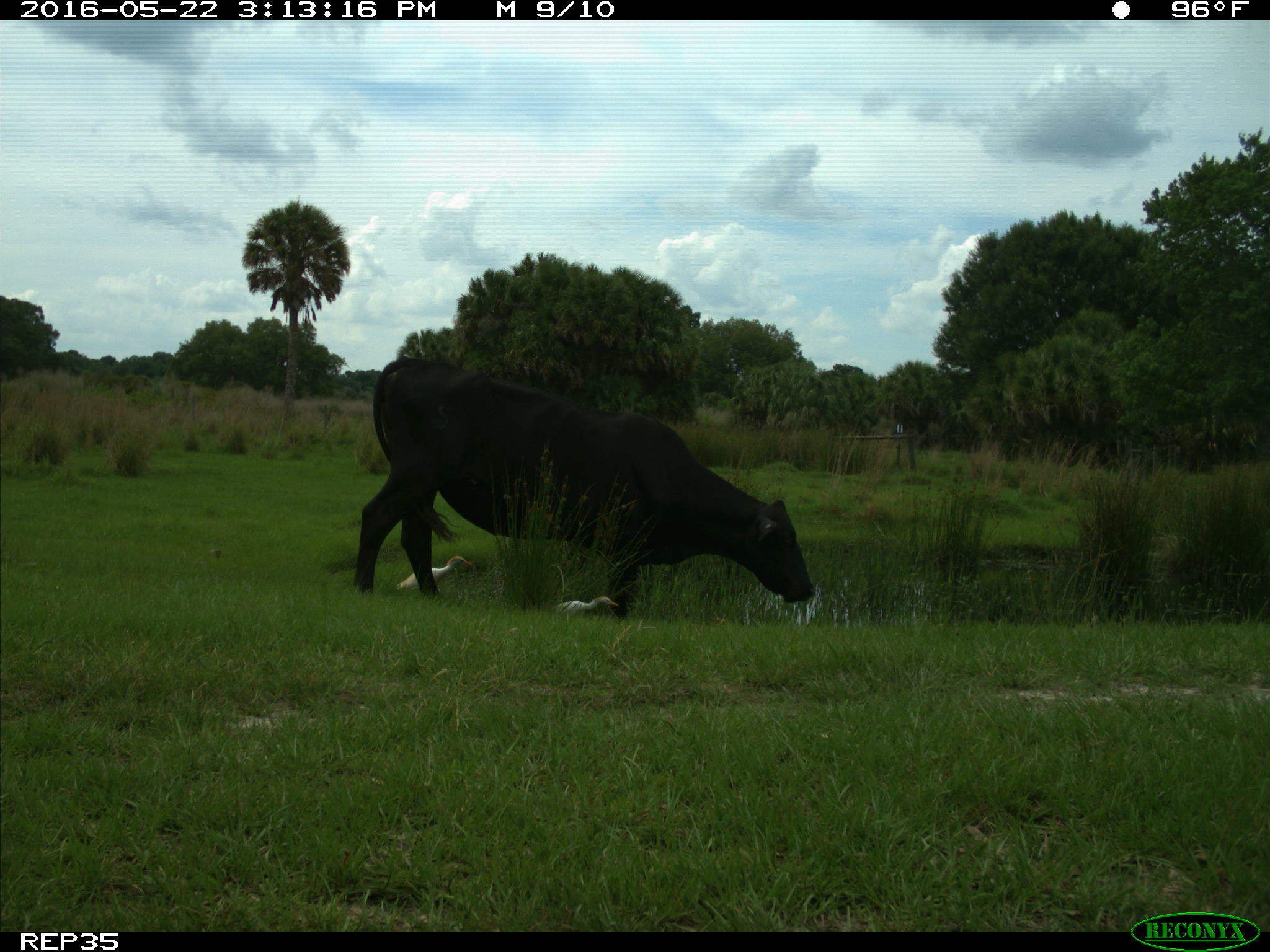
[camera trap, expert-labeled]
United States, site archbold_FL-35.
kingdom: Animalia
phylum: Chordata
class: Mammalia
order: Artiodactyla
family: Bovidae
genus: Bos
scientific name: Bos taurus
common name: domestic cow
Bos taurus (domestic cow).